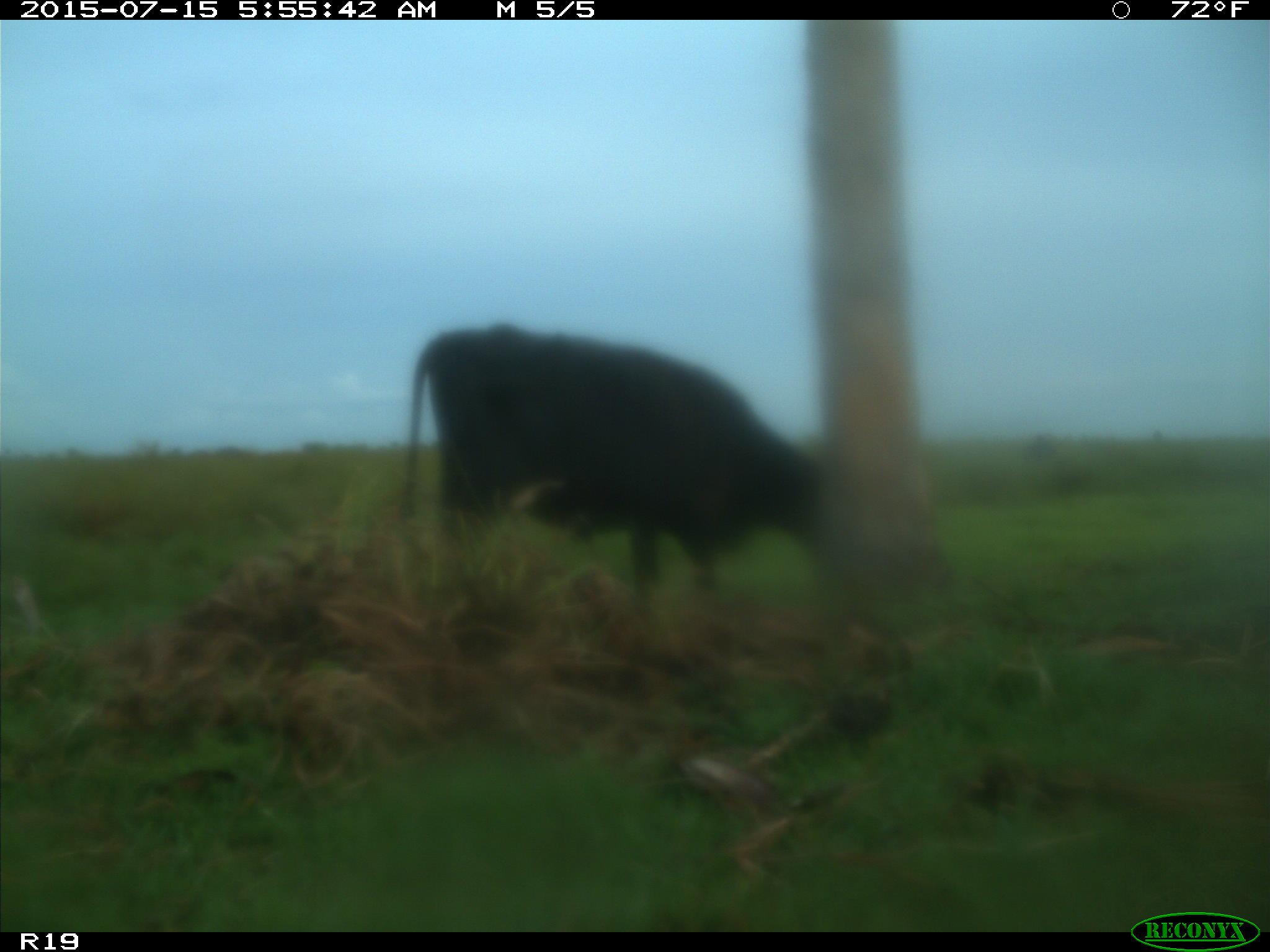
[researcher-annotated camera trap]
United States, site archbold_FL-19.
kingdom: Animalia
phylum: Chordata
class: Mammalia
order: Artiodactyla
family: Bovidae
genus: Bos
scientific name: Bos taurus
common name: domestic cow